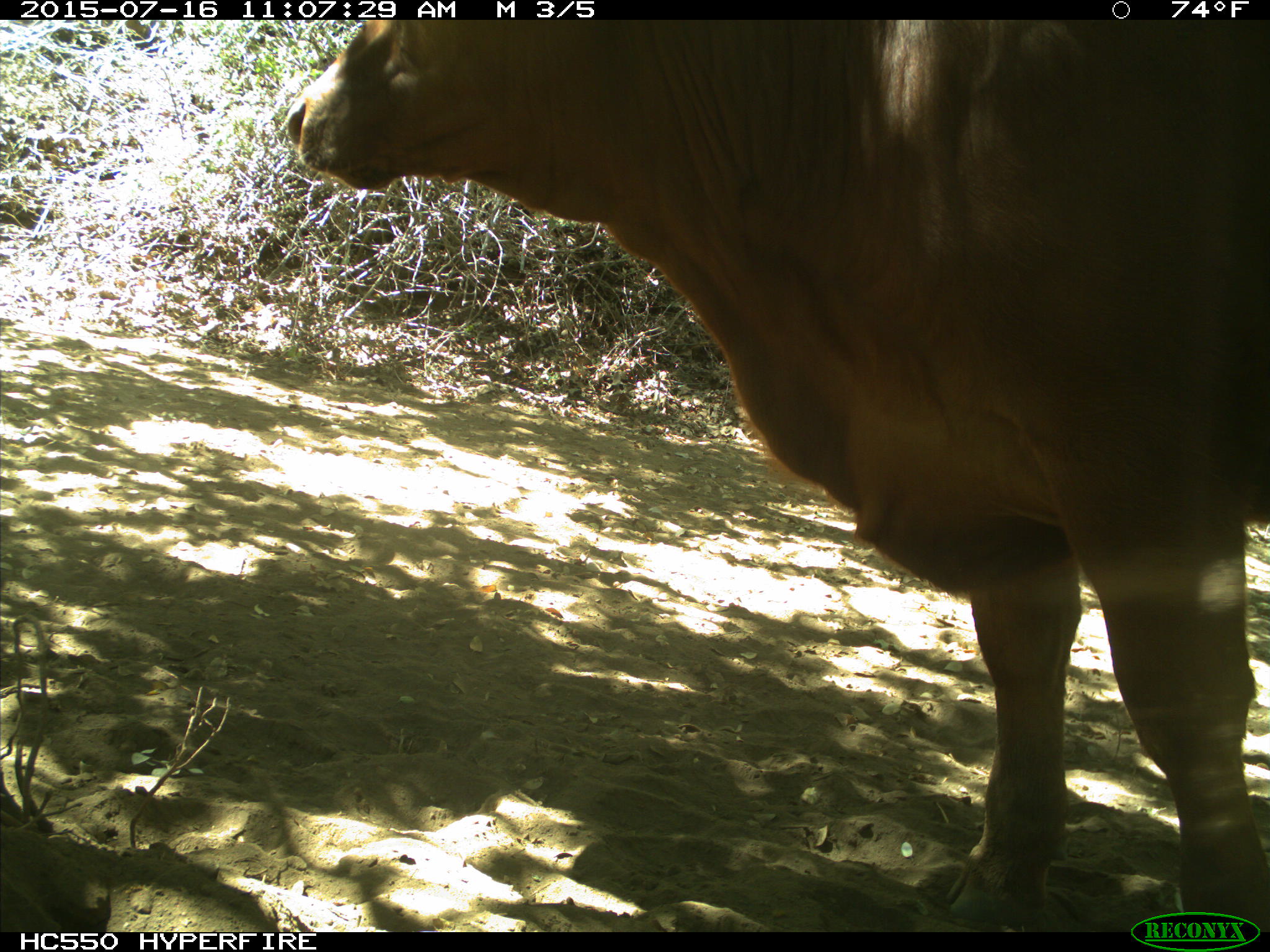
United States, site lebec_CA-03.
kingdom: Animalia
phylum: Chordata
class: Mammalia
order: Artiodactyla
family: Bovidae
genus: Bos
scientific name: Bos taurus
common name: domestic cow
Bos taurus (domestic cow).